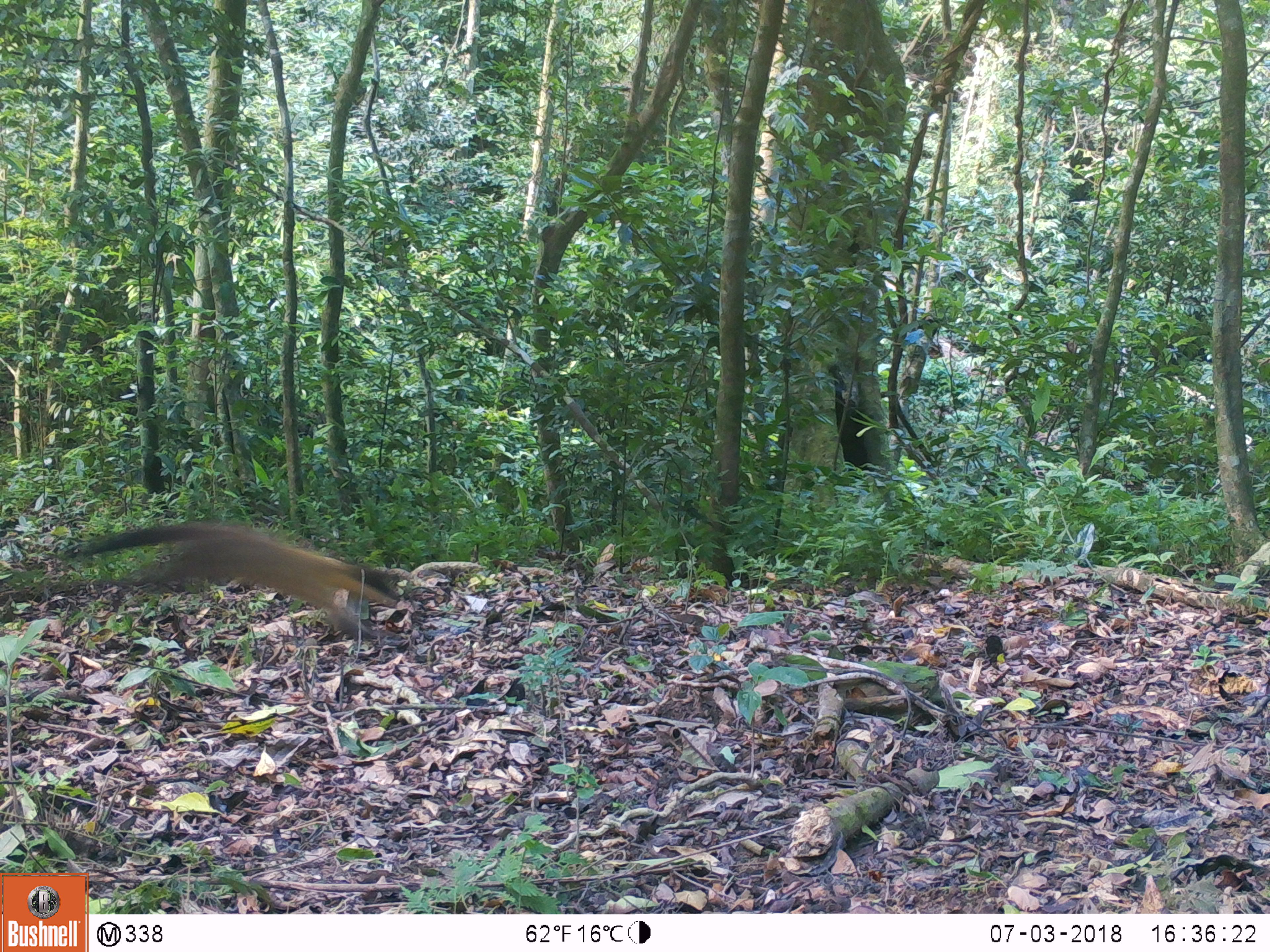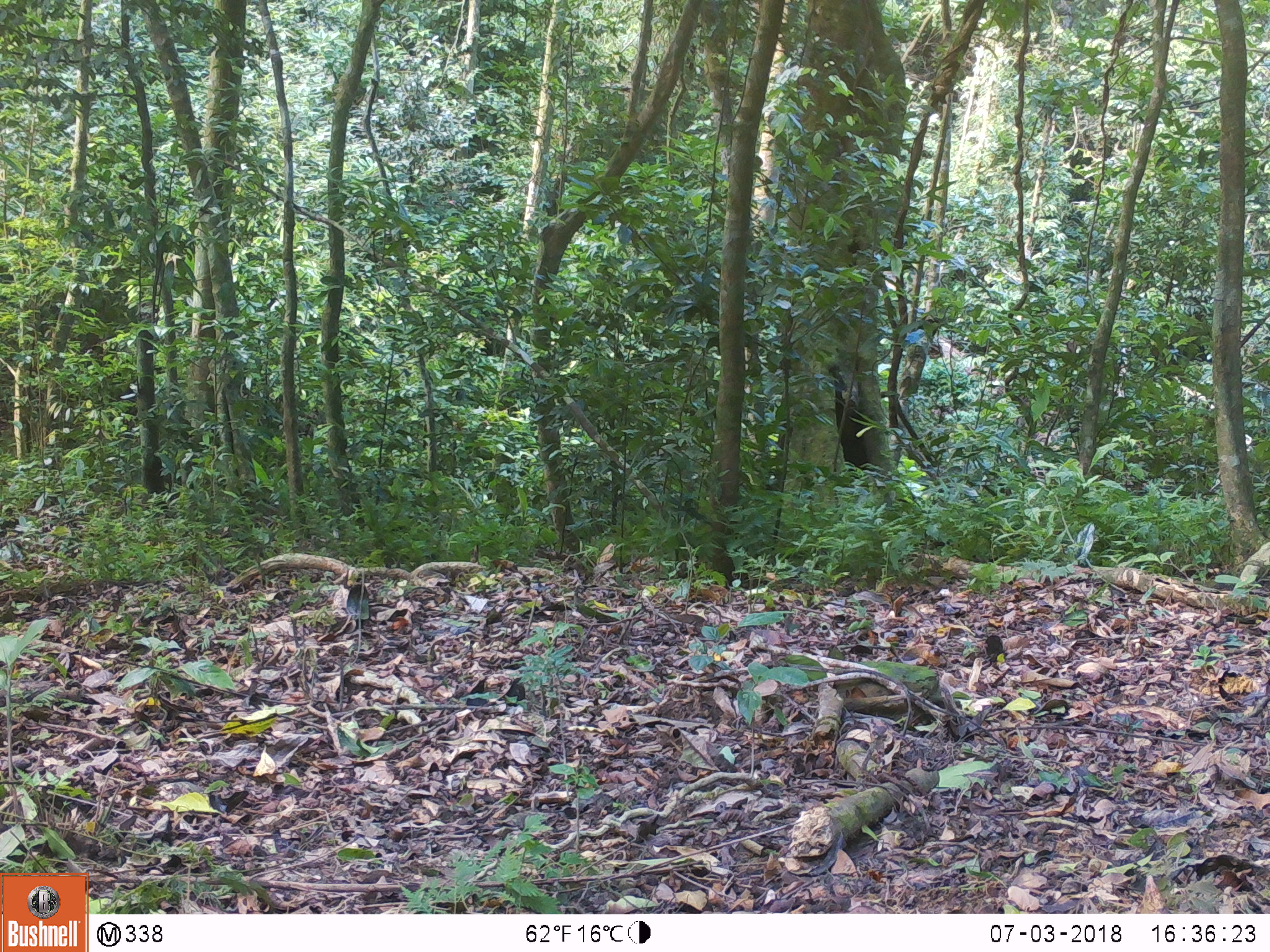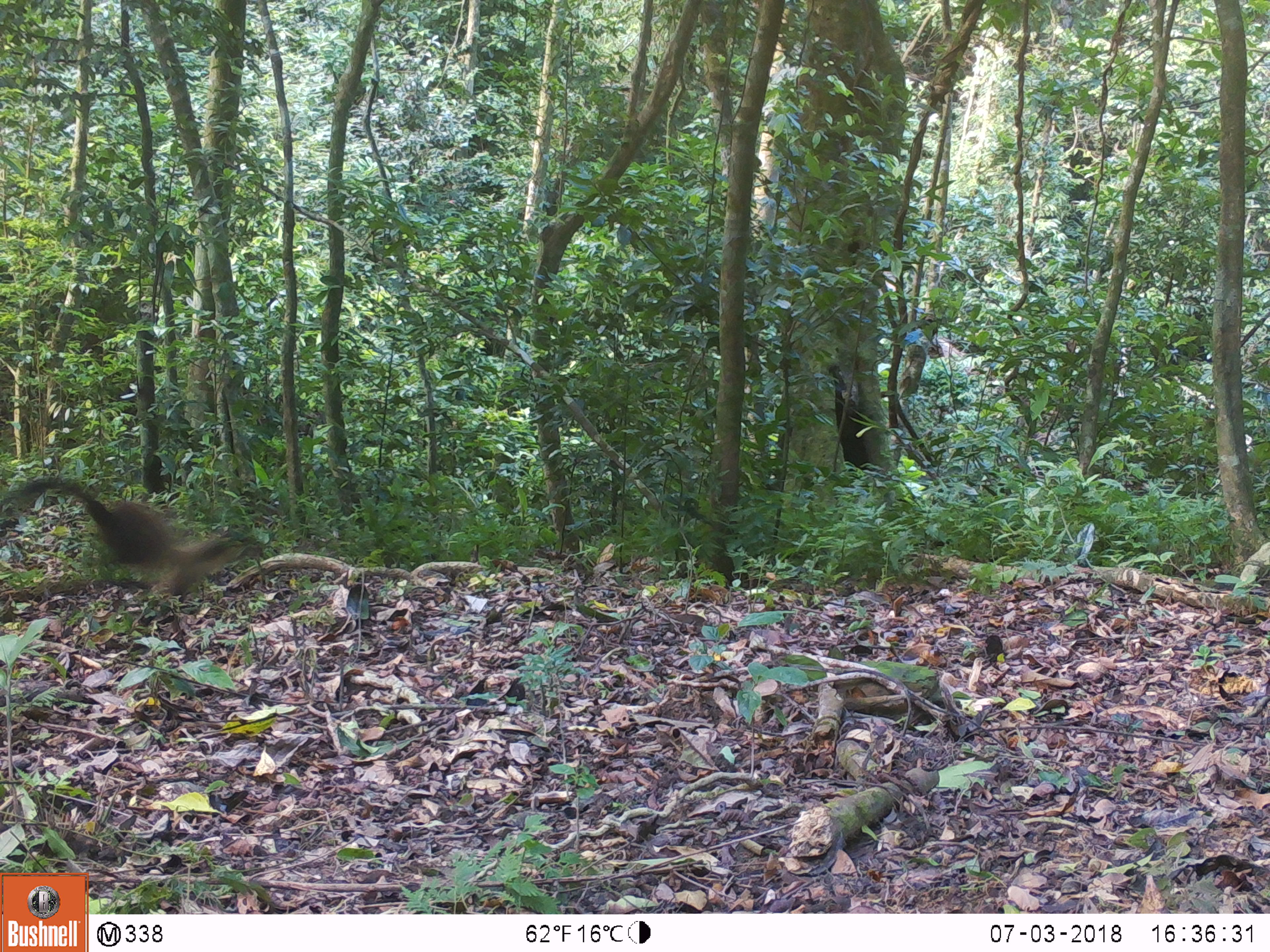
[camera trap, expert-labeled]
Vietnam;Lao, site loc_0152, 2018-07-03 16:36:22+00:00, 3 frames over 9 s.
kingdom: Animalia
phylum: Chordata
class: Mammalia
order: Carnivora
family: Mustelidae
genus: Martes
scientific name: Martes flavigula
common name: yellow-throated marten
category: yellow throated marten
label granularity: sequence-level